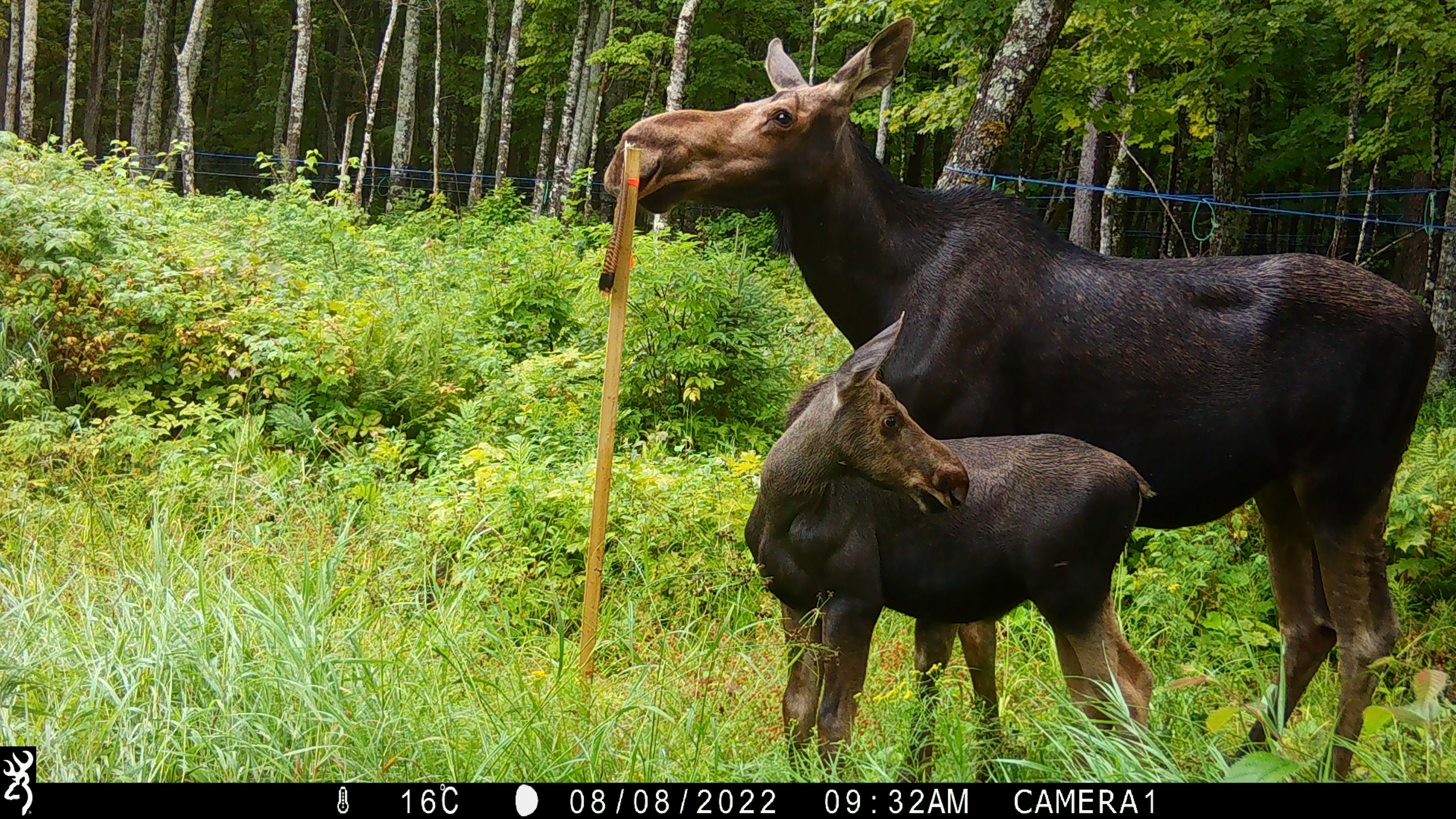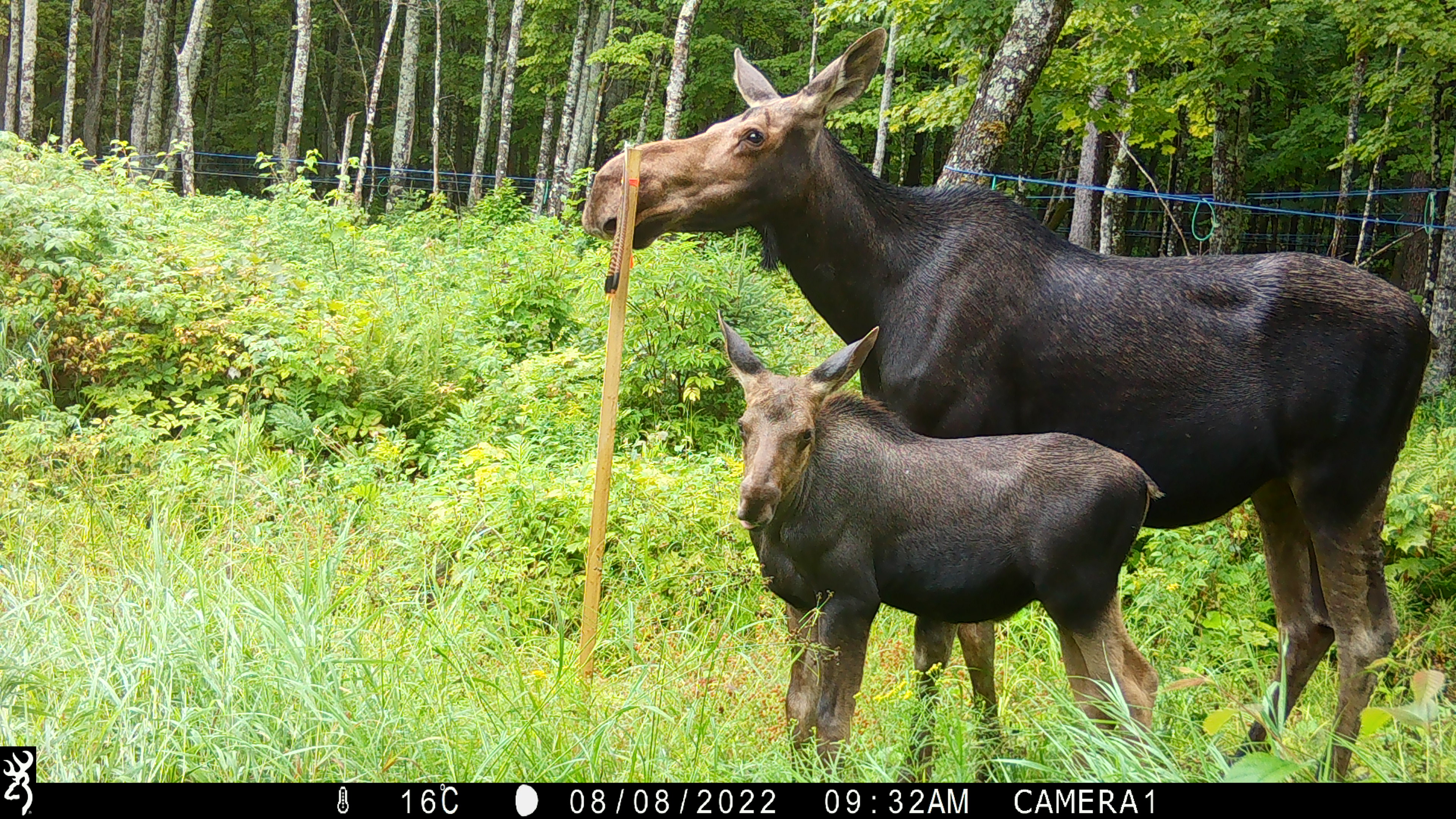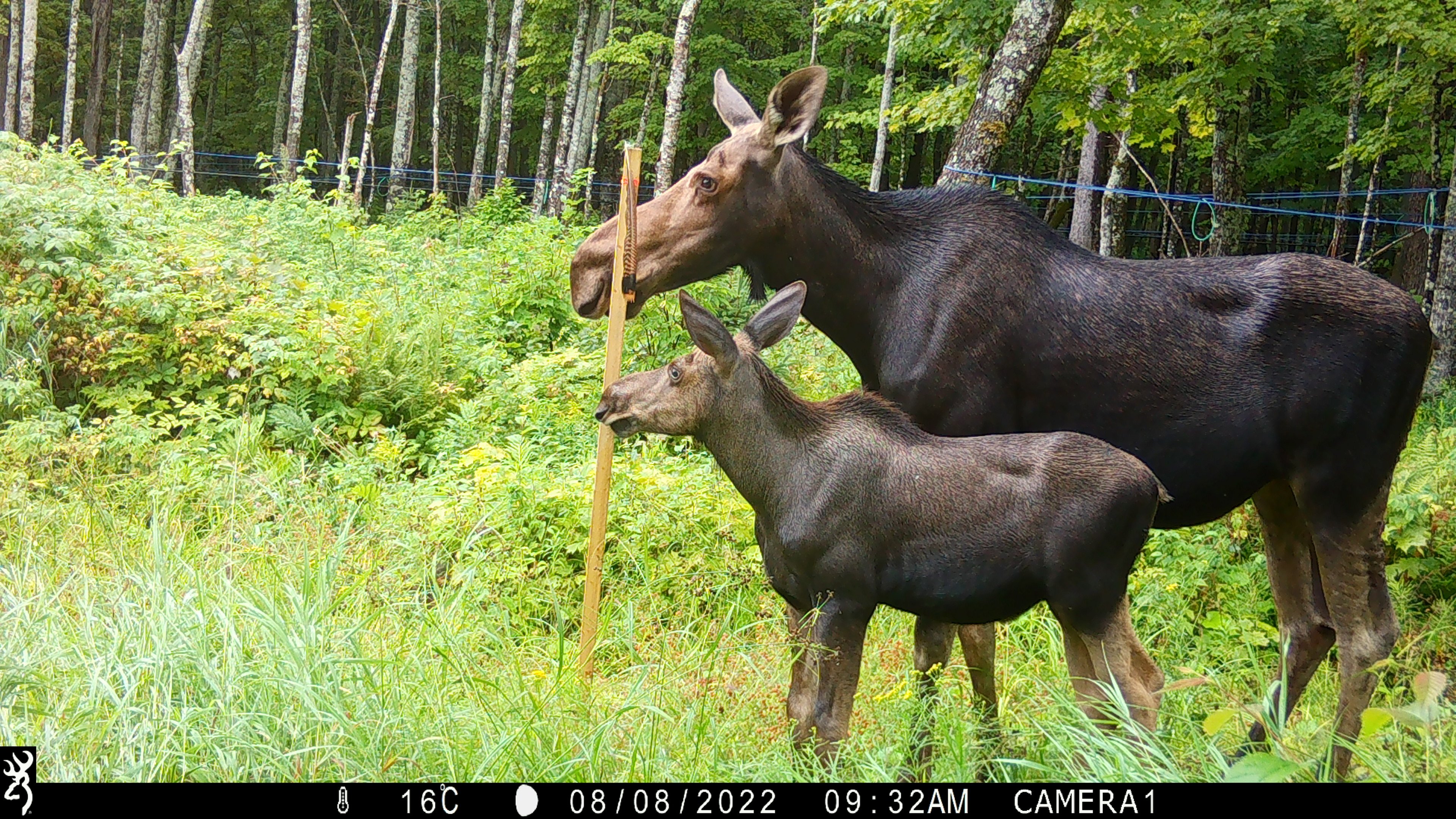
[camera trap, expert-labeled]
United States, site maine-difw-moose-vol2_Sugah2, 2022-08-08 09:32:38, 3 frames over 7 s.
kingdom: Animalia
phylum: Chordata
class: Mammalia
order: Artiodactyla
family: Cervidae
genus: Alces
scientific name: Alces alces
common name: moose